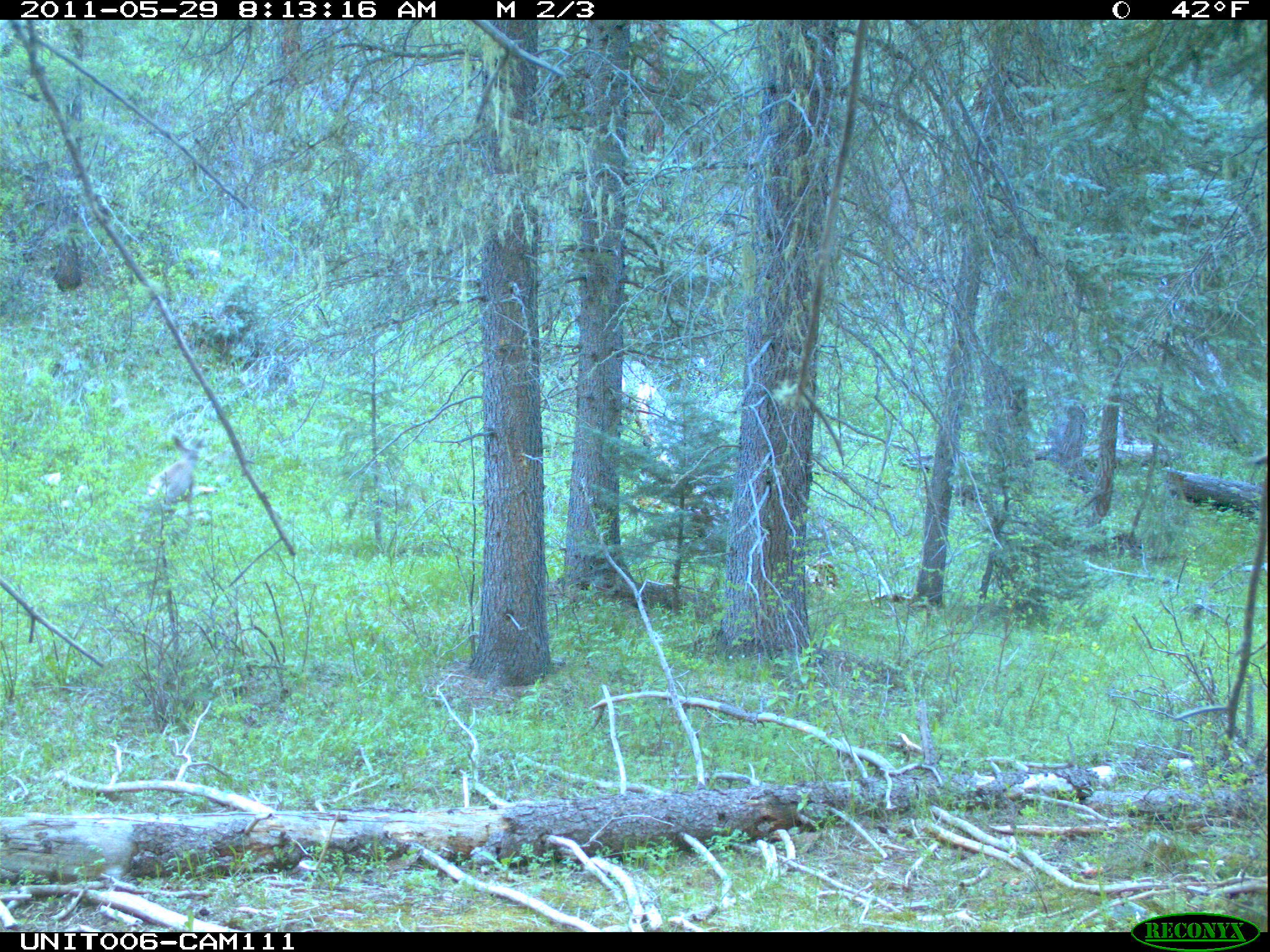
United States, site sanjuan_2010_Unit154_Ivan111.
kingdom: Animalia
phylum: Chordata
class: Mammalia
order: Artiodactyla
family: Cervidae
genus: Odocoileus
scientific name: Odocoileus hemionus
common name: mule deer